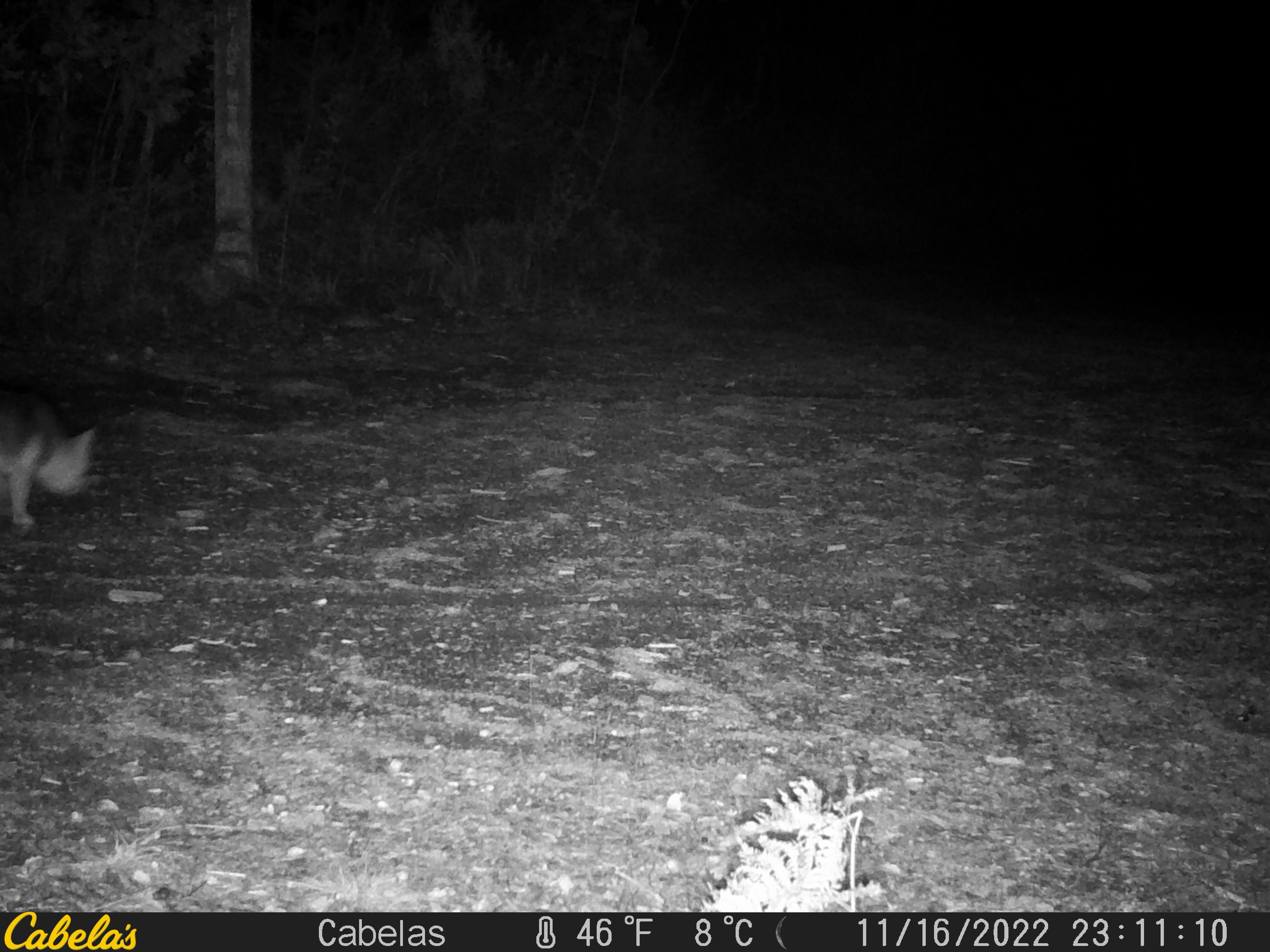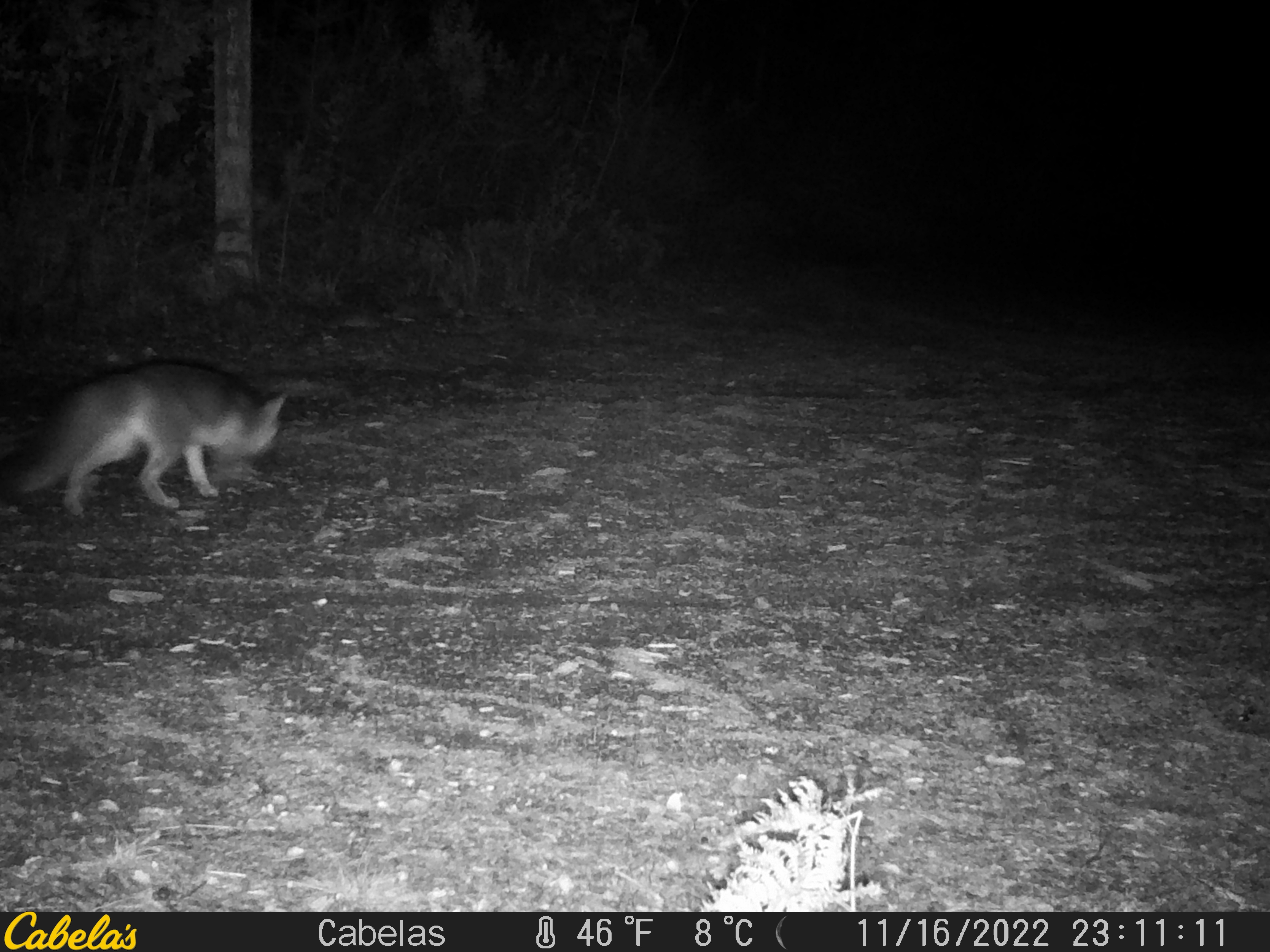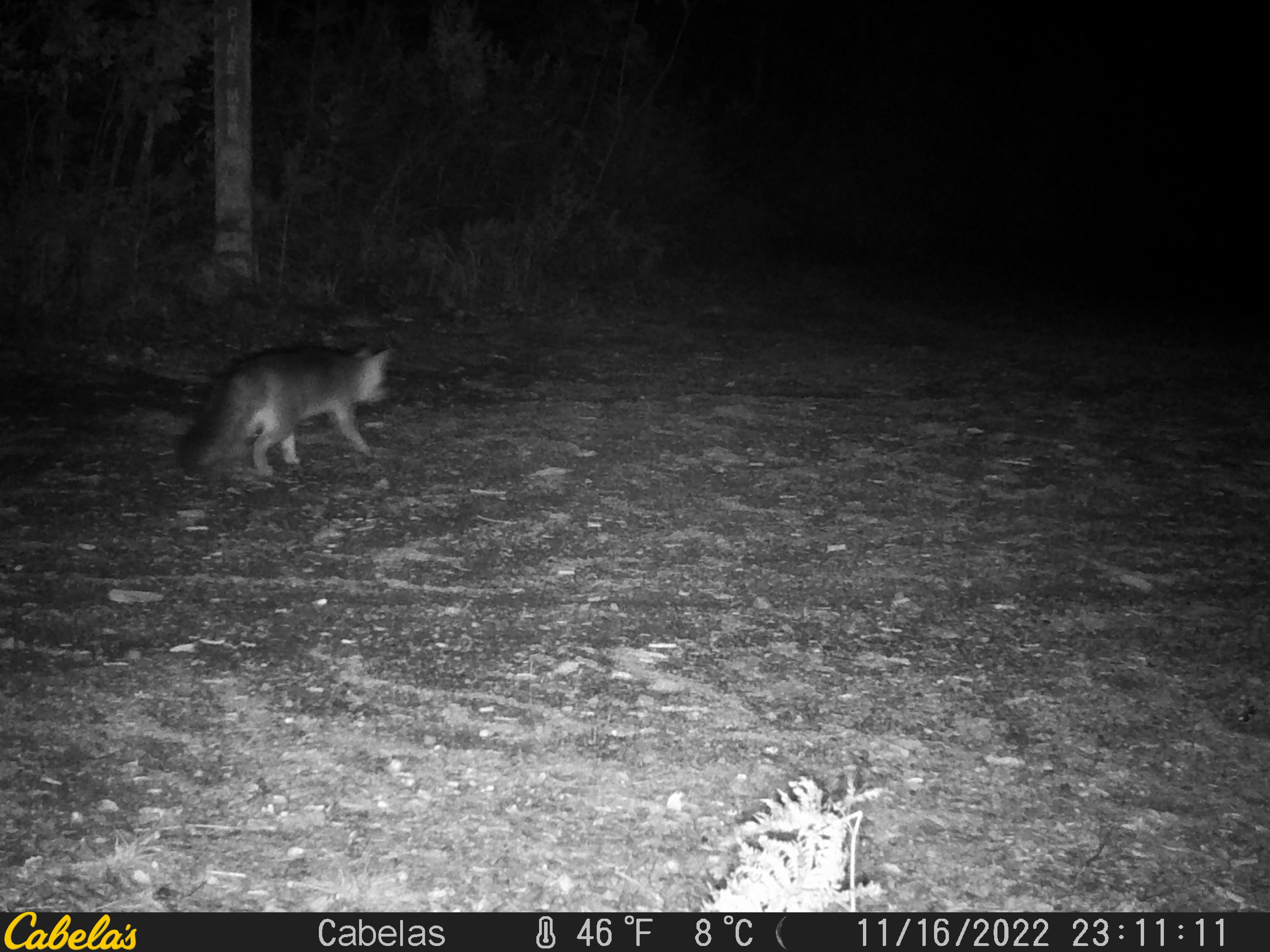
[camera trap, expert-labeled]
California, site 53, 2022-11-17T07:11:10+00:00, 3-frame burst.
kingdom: Animalia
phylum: Chordata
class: Mammalia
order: Carnivora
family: Canidae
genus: Urocyon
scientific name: Urocyon cinereoargenteus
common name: gray fox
Gray fox (Urocyon cinereoargenteus).